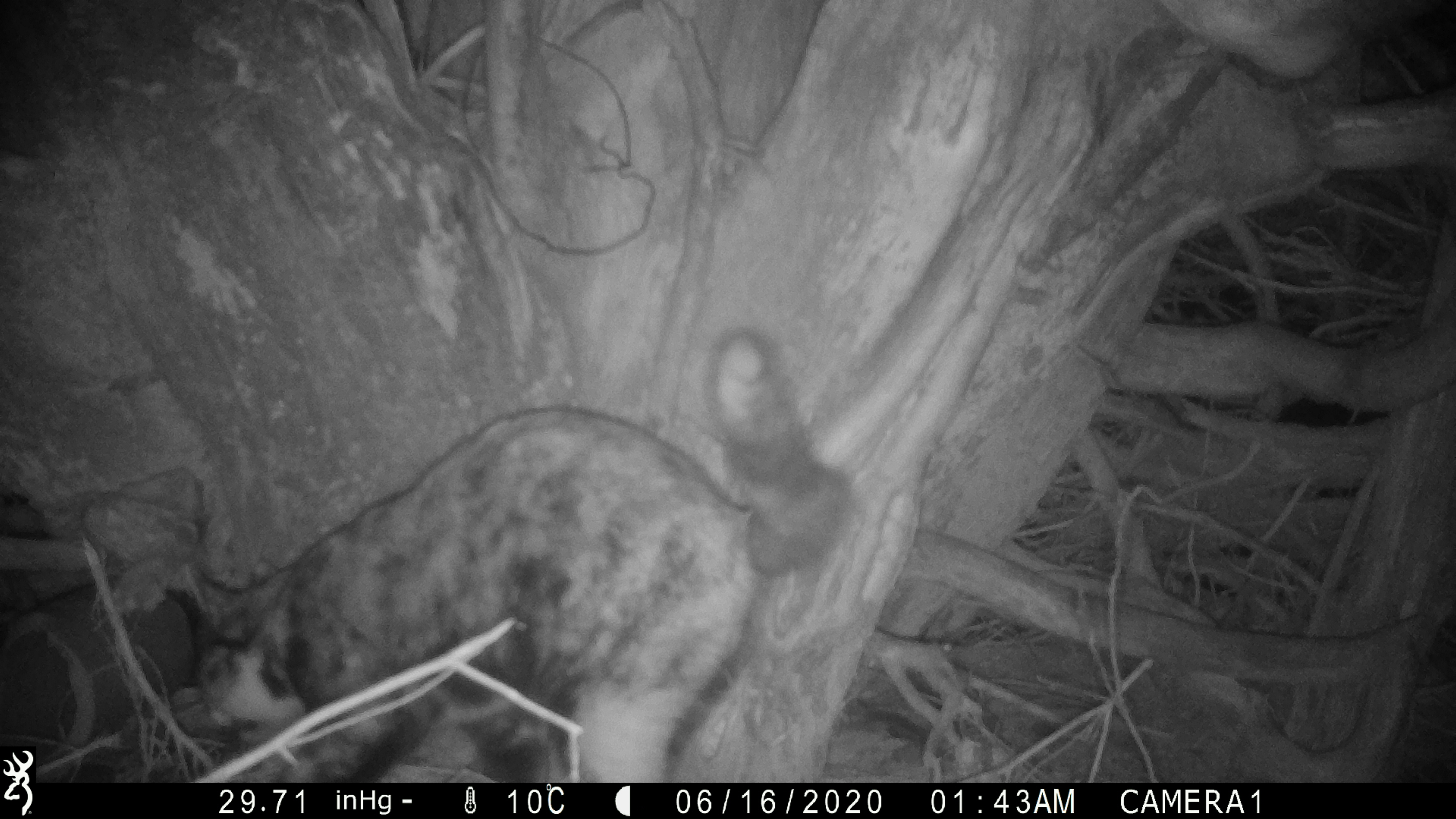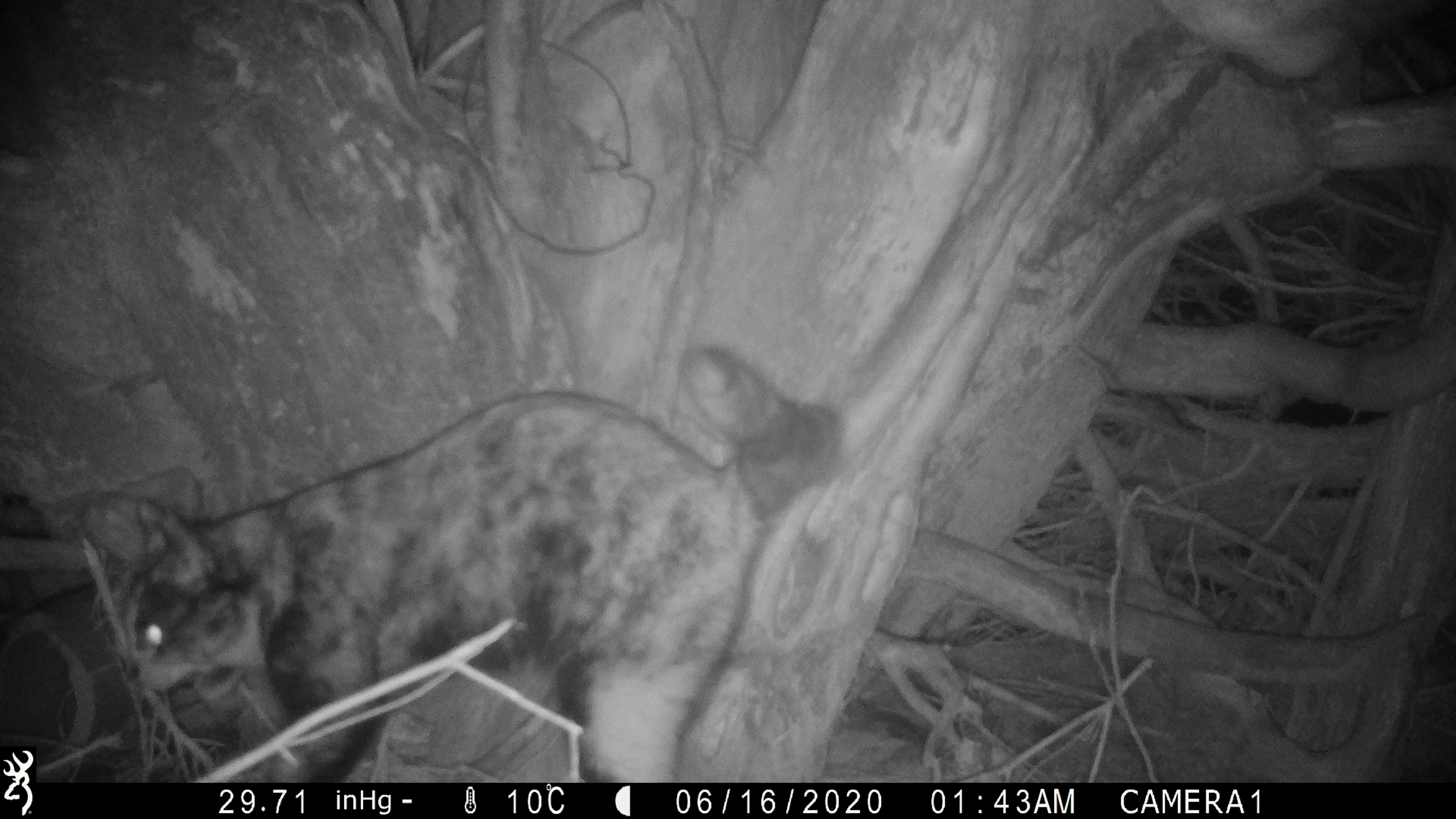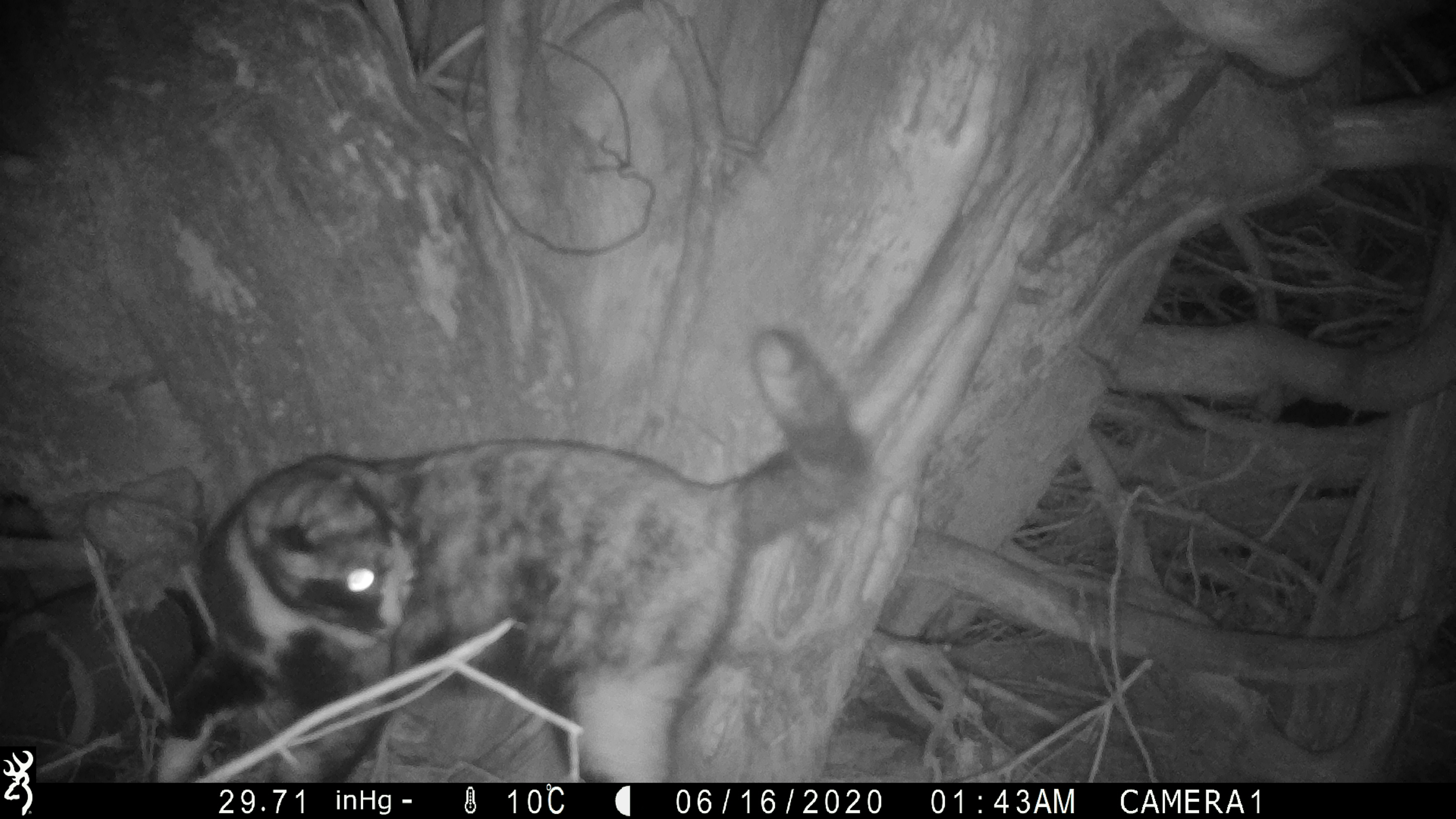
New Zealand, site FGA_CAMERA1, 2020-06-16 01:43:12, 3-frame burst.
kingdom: Animalia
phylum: Chordata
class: Mammalia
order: Carnivora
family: Felidae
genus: Felis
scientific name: Felis catus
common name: domestic cat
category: cat